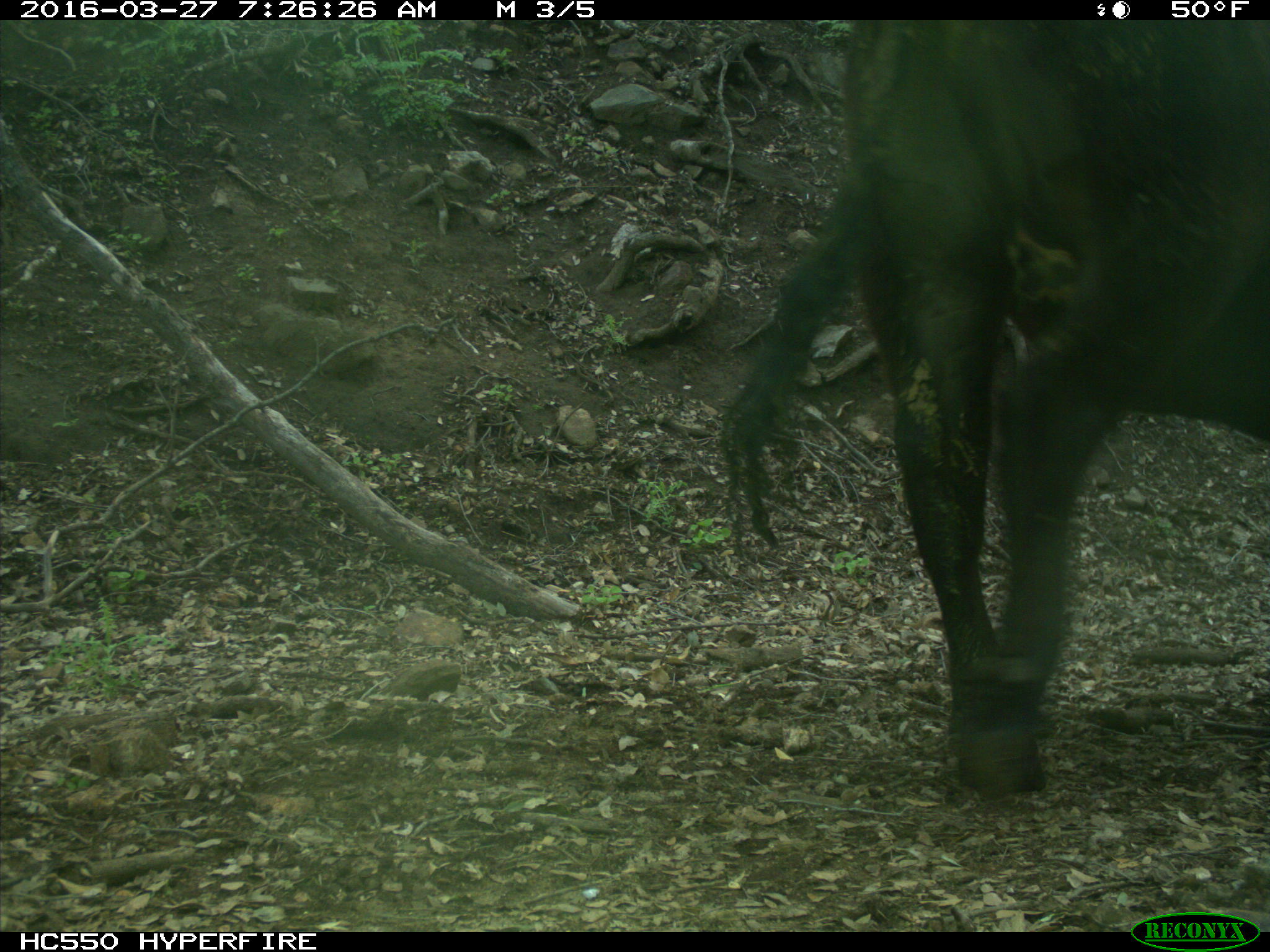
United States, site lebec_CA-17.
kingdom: Animalia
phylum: Chordata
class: Mammalia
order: Artiodactyla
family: Bovidae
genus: Bos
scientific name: Bos taurus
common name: domestic cow